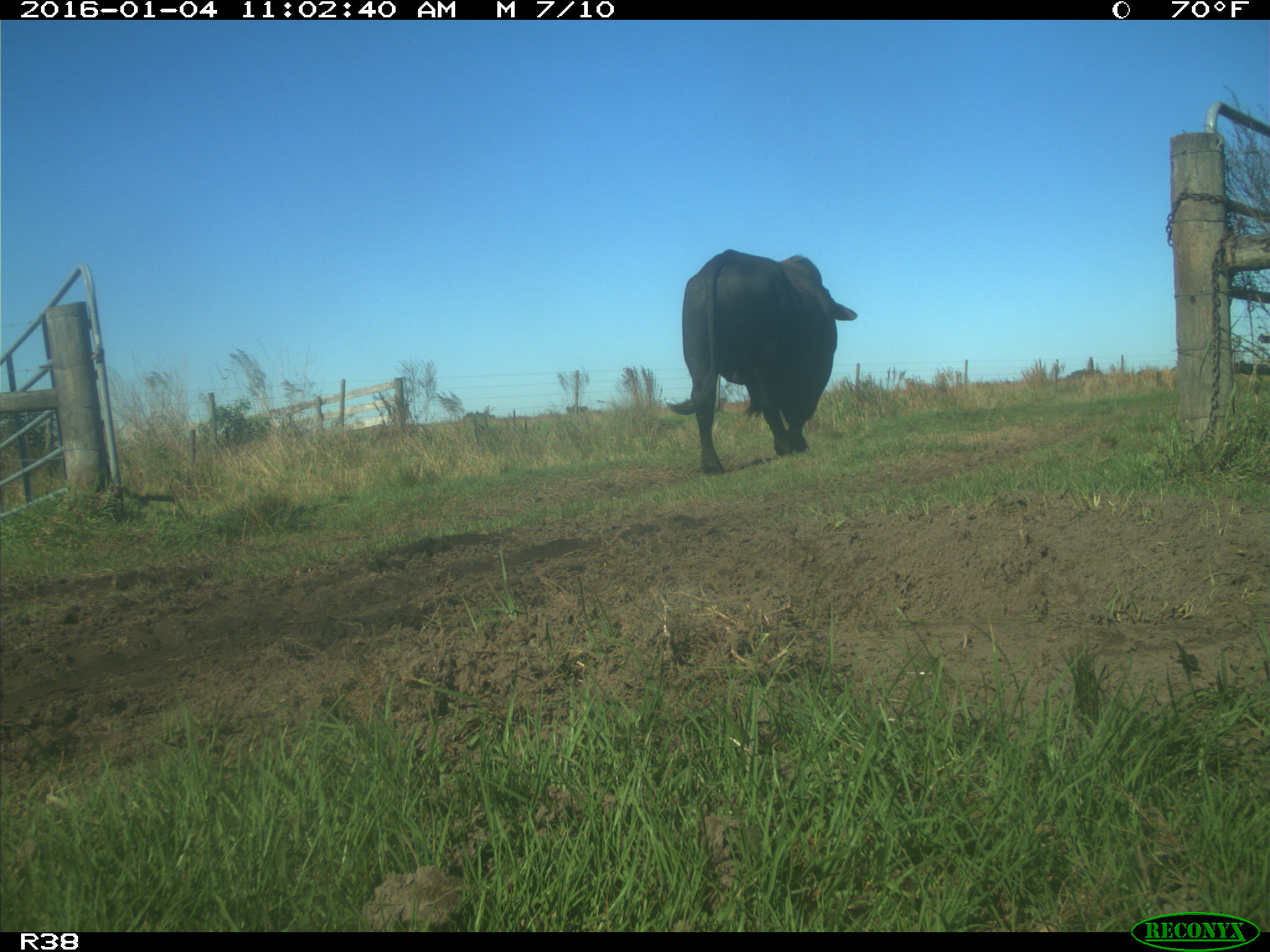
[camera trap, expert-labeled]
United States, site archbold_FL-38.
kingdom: Animalia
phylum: Chordata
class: Mammalia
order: Artiodactyla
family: Bovidae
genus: Bos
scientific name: Bos taurus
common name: domestic cow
Bos taurus (domestic cow).